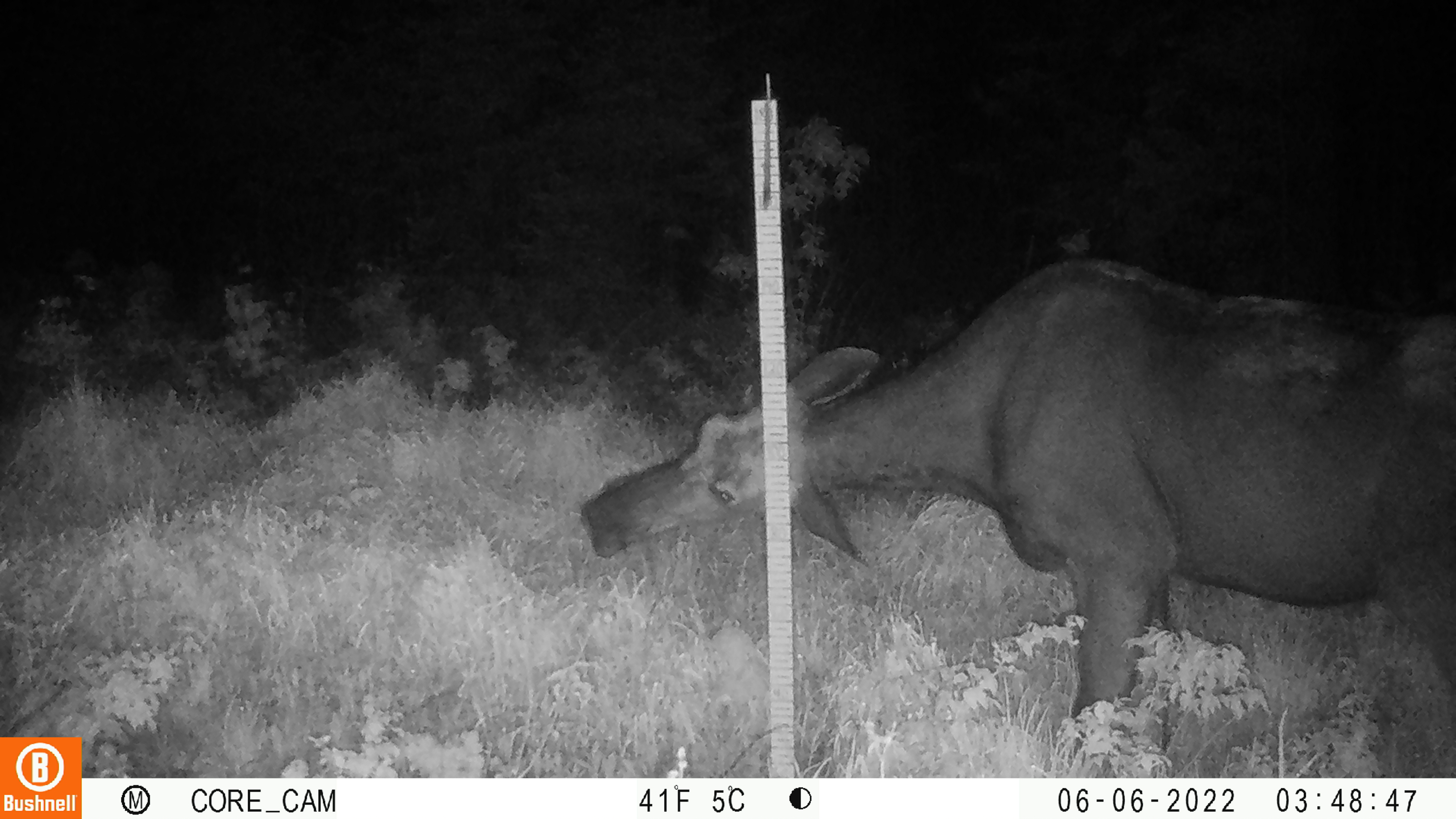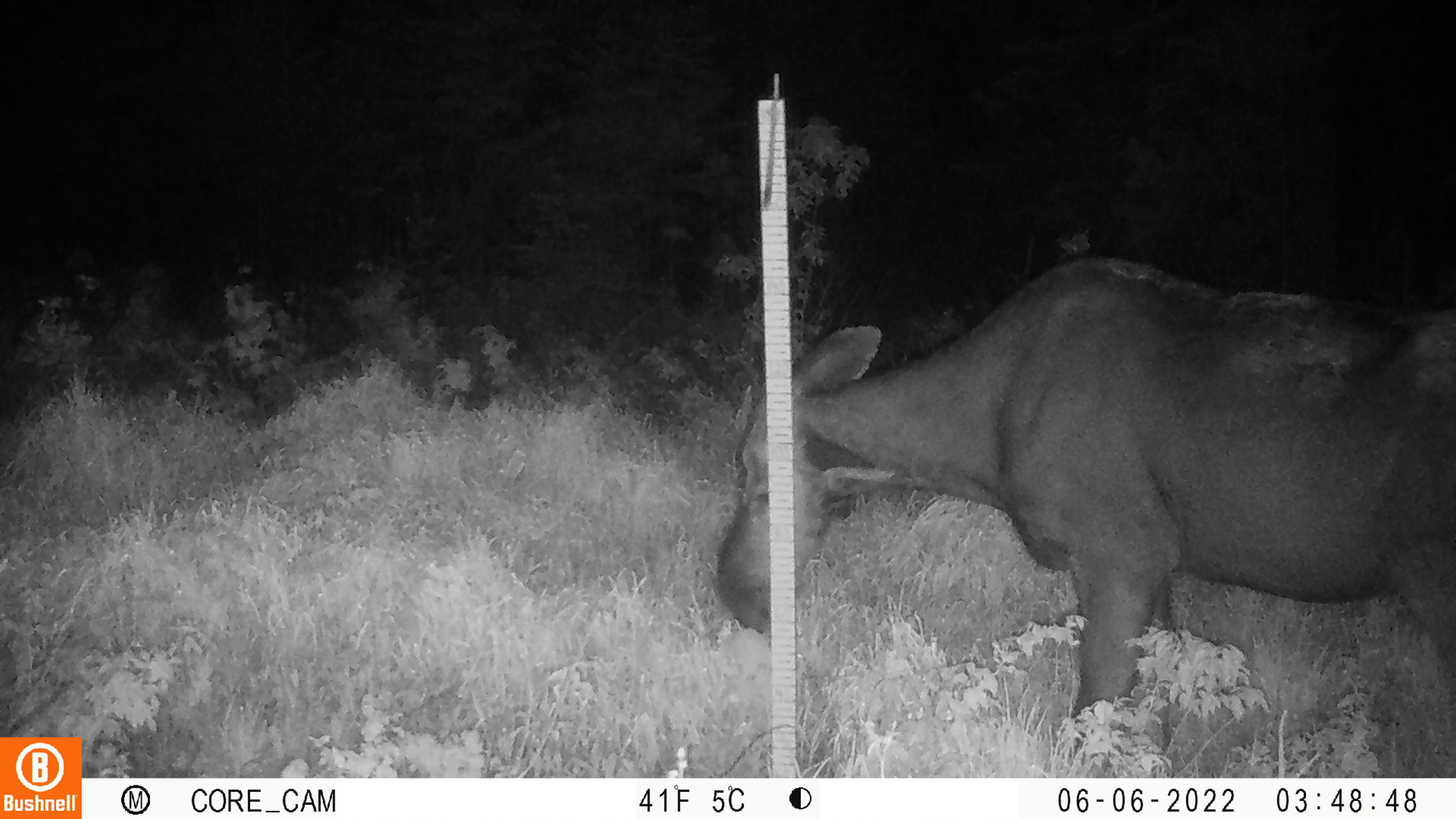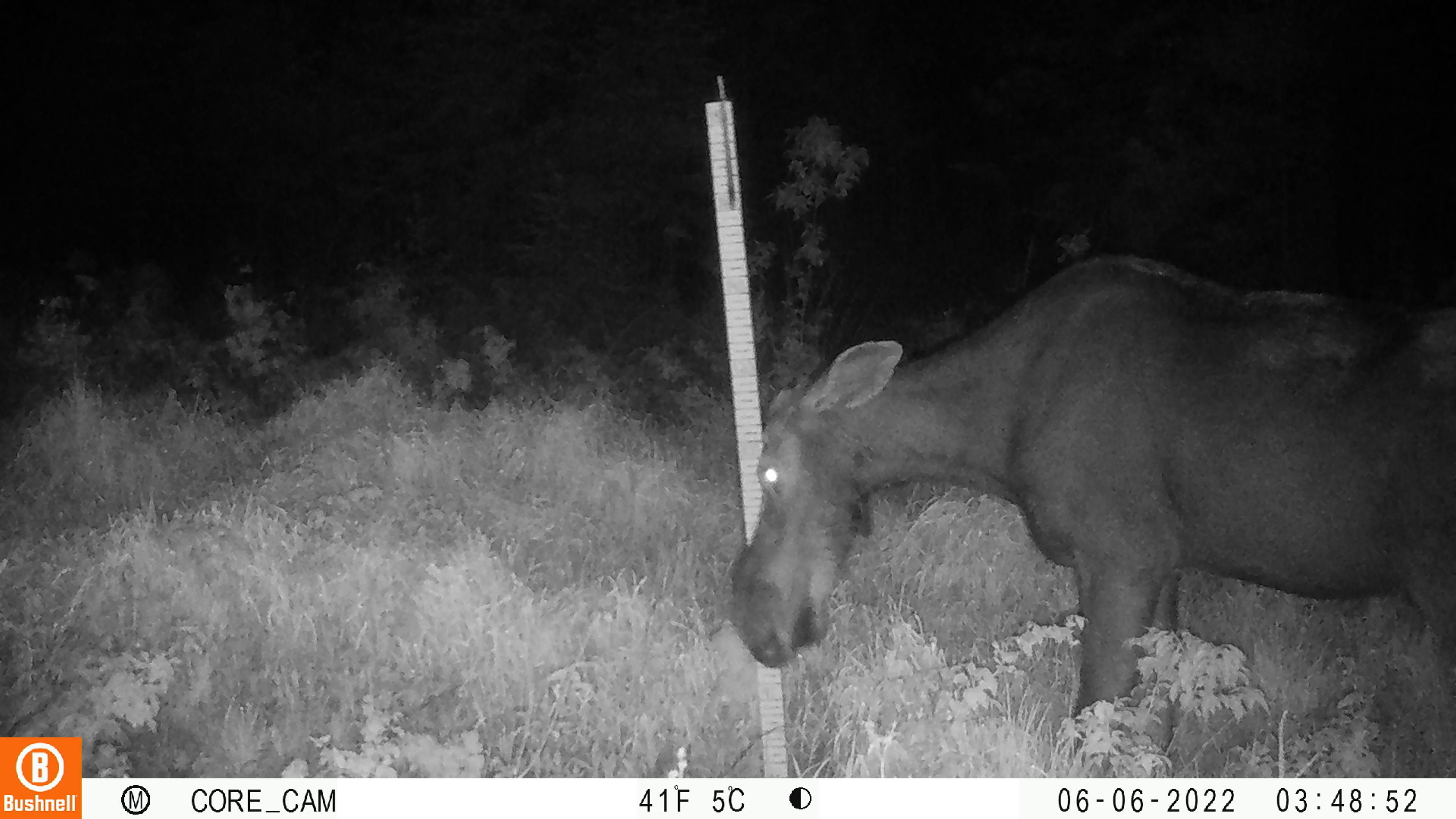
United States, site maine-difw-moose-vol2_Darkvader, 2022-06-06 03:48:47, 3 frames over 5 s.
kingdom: Animalia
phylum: Chordata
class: Mammalia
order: Artiodactyla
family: Cervidae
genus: Alces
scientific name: Alces alces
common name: moose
Moose (Alces alces).